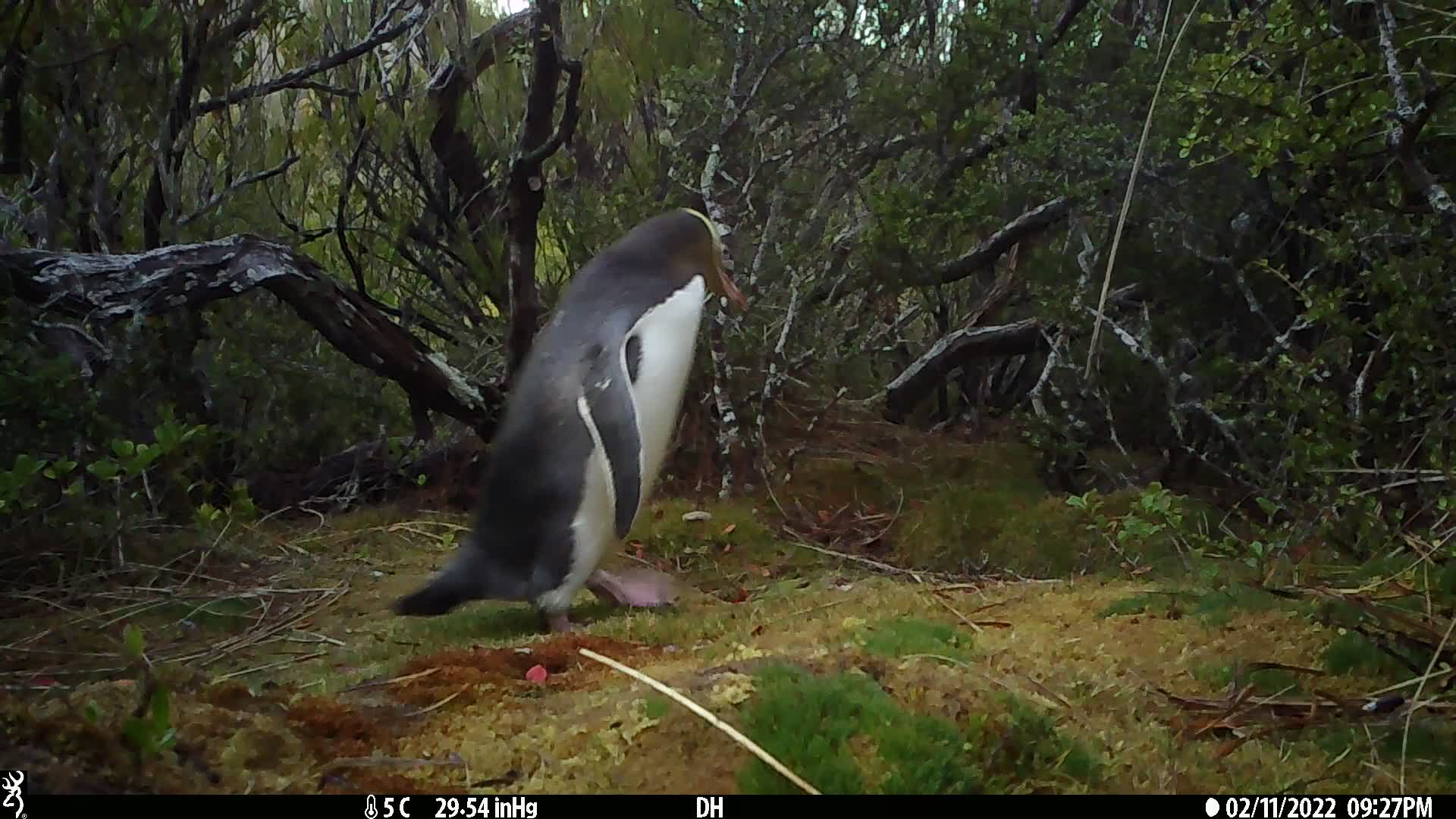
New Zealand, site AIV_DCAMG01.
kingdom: Animalia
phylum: Chordata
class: Aves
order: Sphenisciformes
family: Spheniscidae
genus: Megadyptes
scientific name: Megadyptes antipodes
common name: yellow-eyed penguin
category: yellow eyed penguin